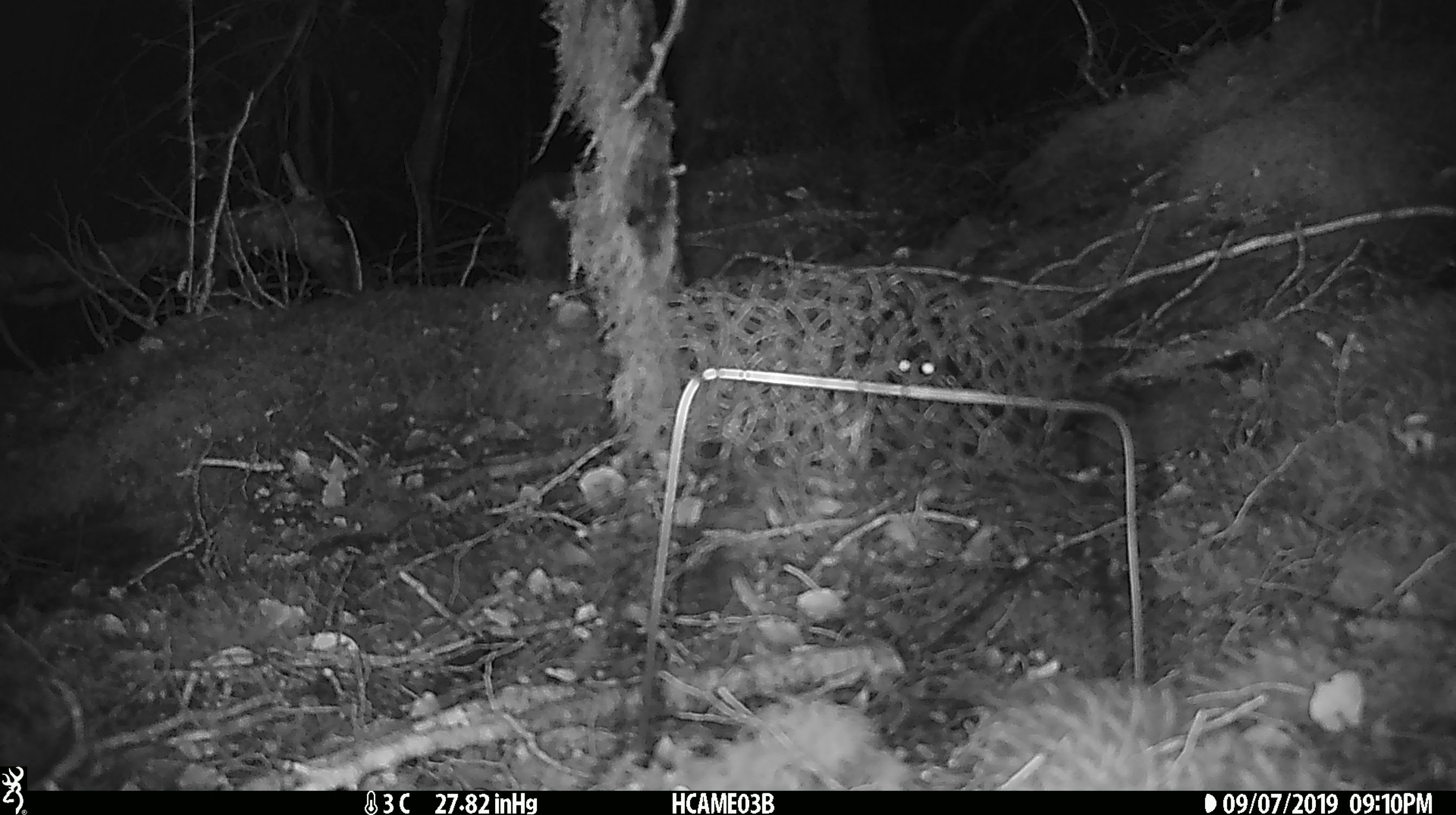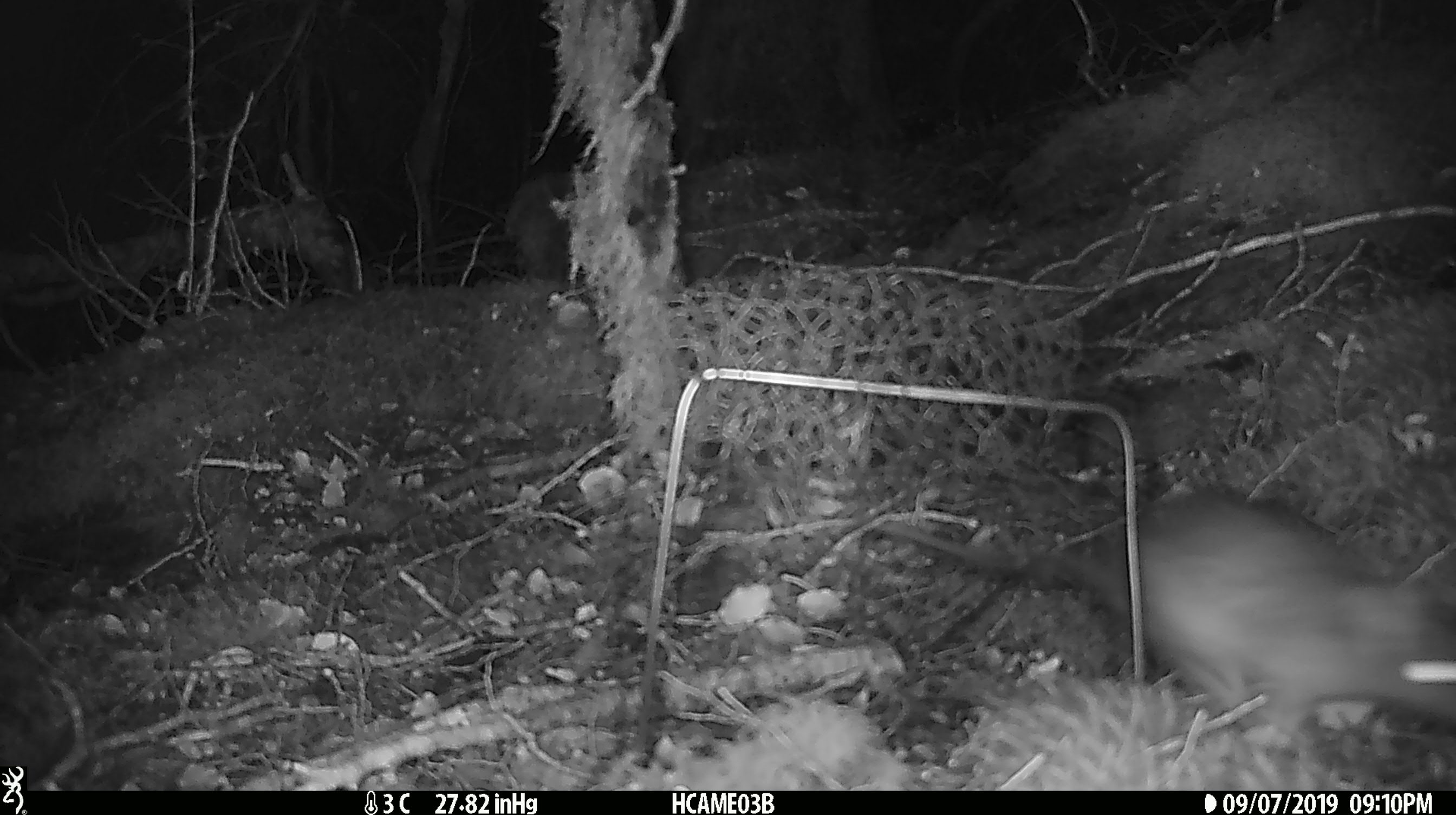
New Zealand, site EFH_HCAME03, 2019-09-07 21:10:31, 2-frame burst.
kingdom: Animalia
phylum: Chordata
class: Mammalia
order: Rodentia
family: Muridae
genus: Rattus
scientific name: Rattus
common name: rat